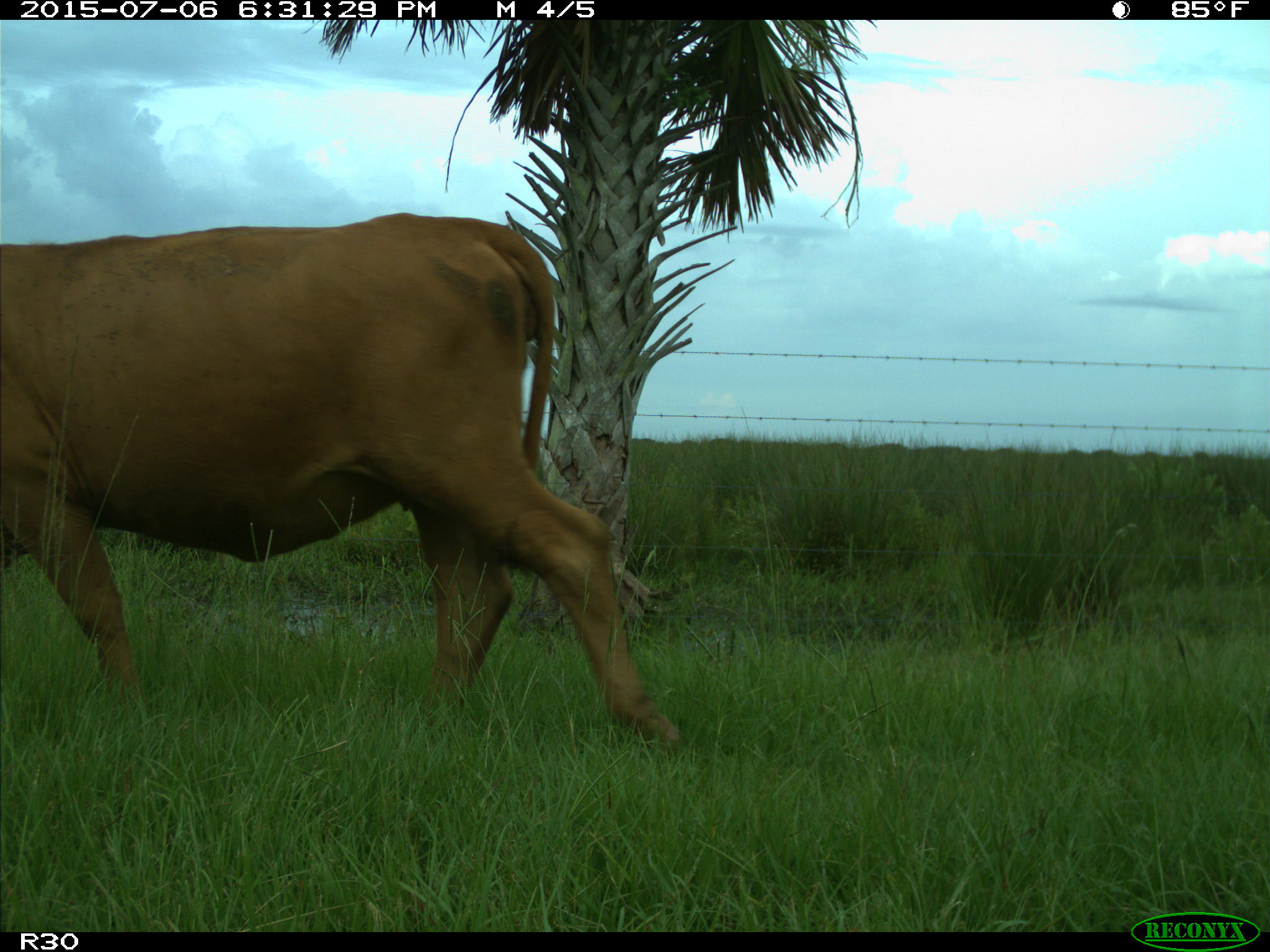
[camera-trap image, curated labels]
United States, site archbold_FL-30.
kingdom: Animalia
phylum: Chordata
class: Mammalia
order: Artiodactyla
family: Bovidae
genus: Bos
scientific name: Bos taurus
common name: domestic cow